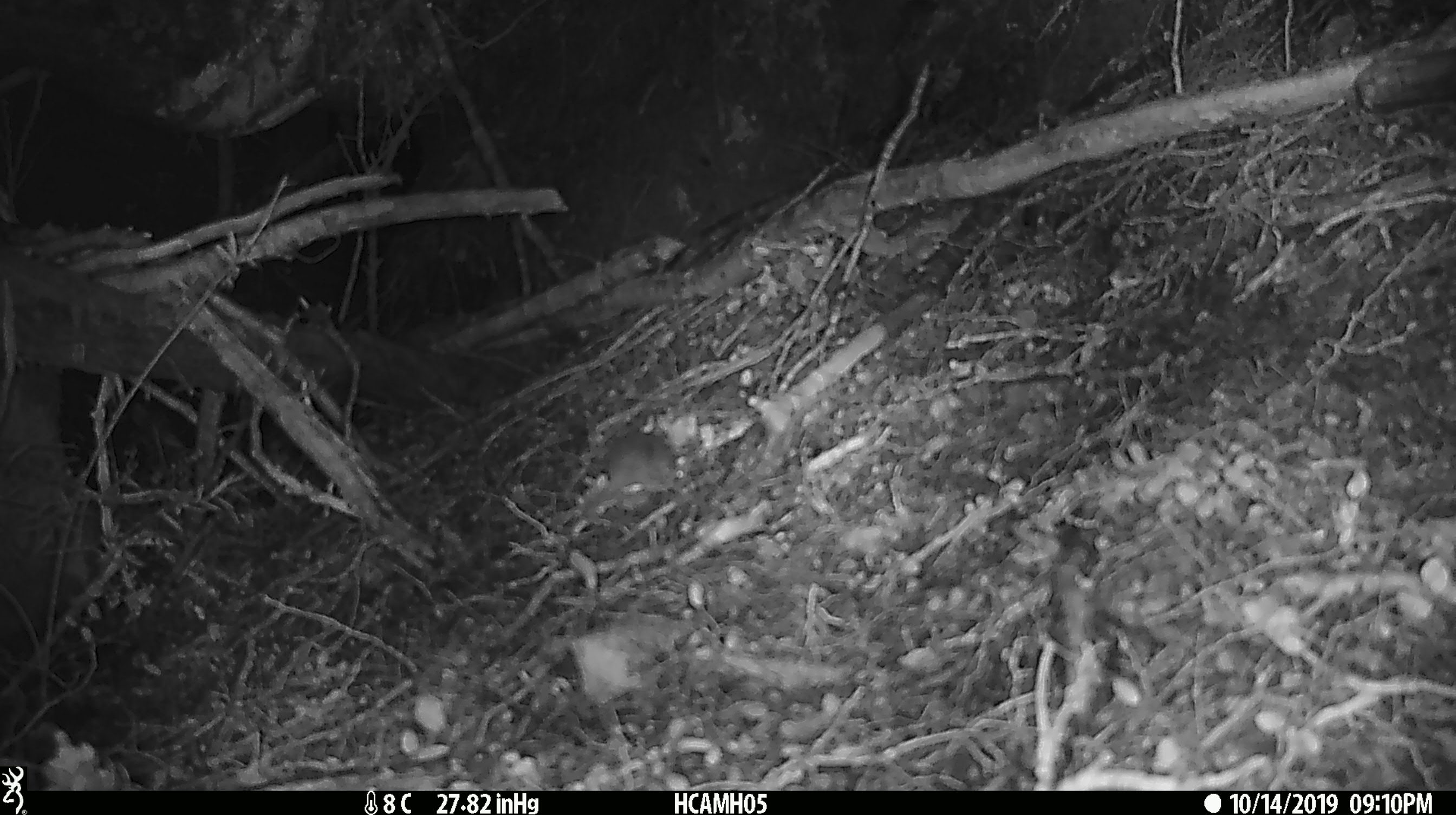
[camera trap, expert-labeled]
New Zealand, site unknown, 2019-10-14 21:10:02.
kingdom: Animalia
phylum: Chordata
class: Mammalia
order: Rodentia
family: Muridae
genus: Mus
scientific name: Mus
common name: mouse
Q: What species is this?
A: Mouse (Mus).